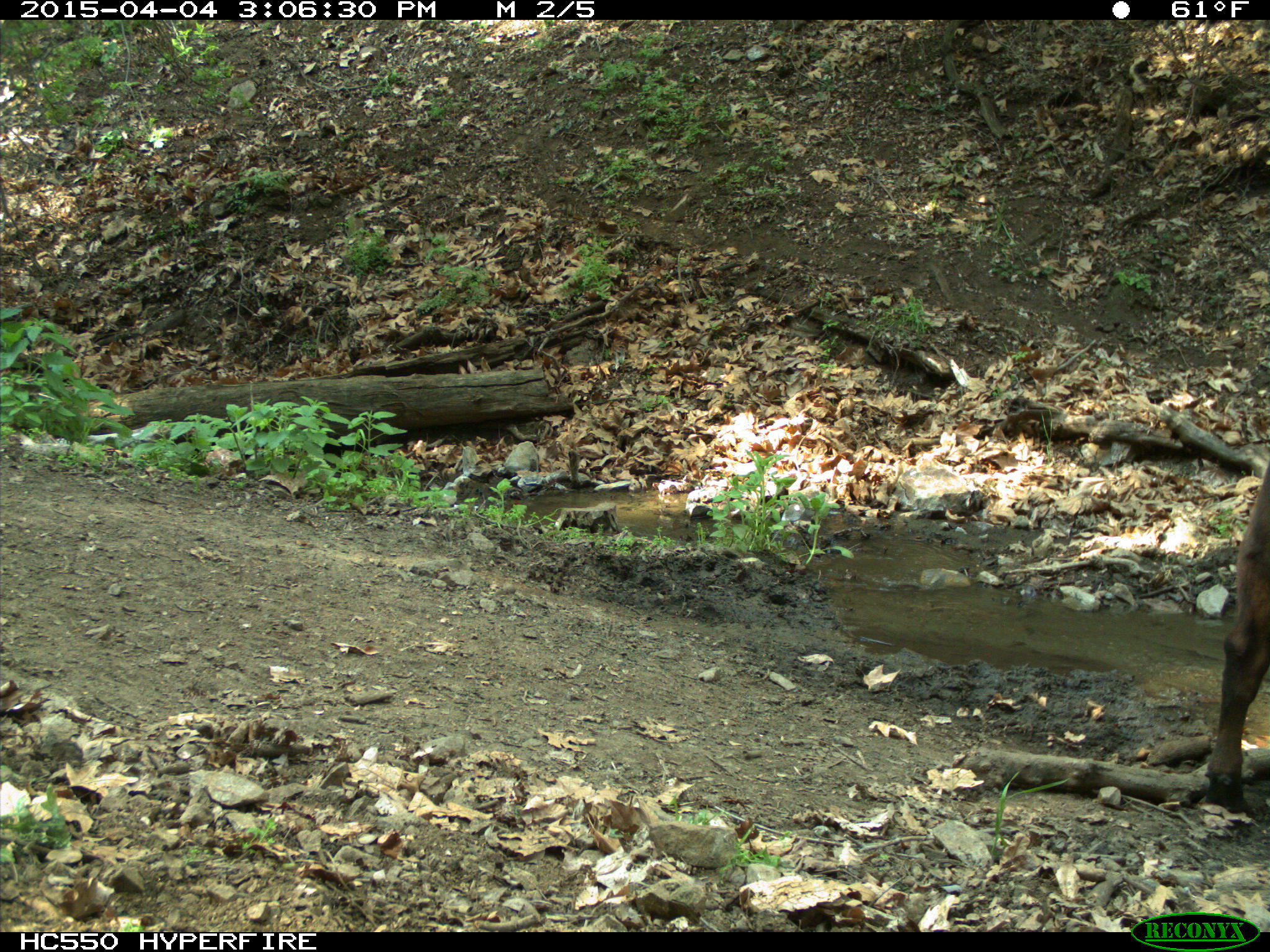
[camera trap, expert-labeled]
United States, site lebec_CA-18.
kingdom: Animalia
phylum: Chordata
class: Mammalia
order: Artiodactyla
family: Bovidae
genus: Bos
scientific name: Bos taurus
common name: domestic cow